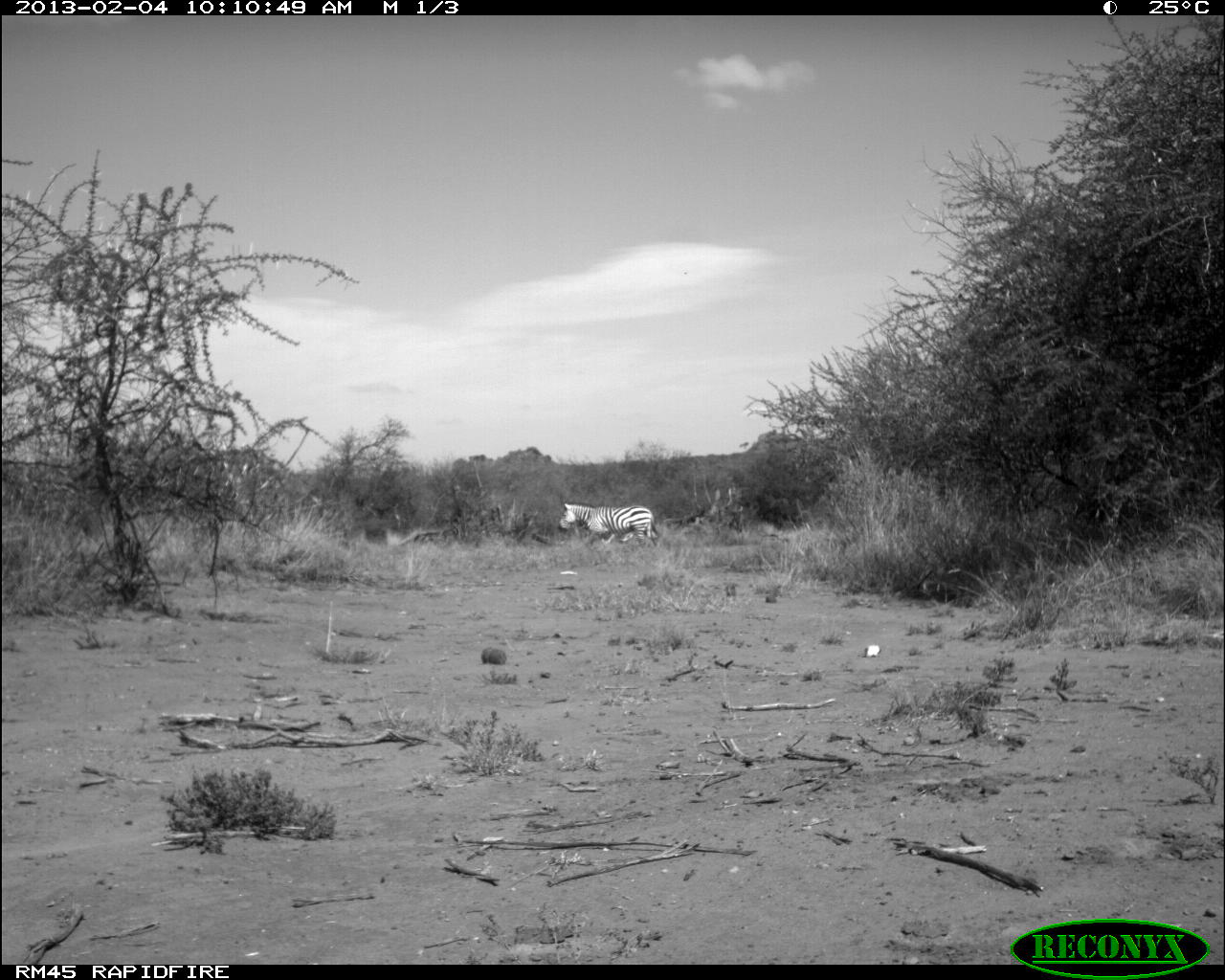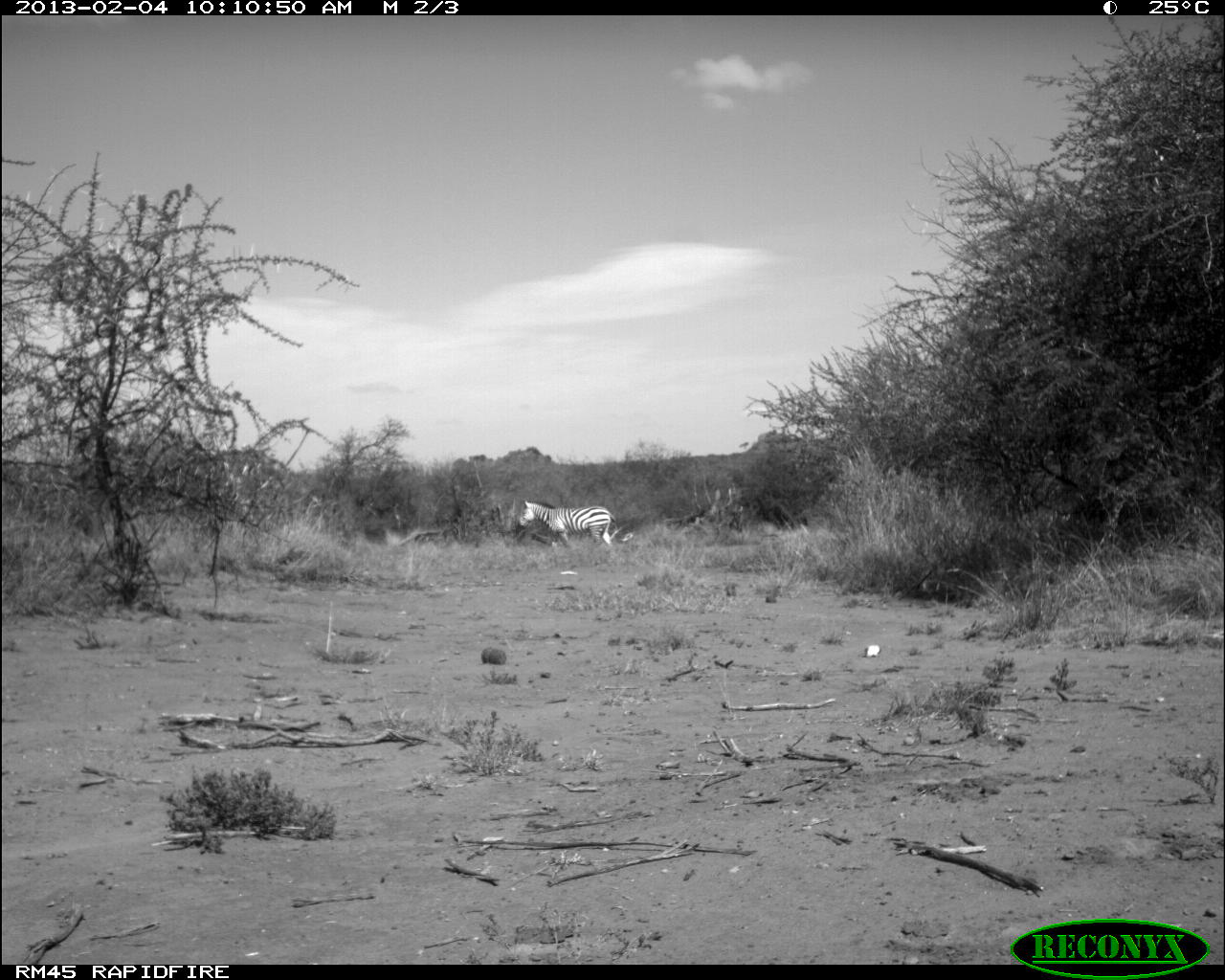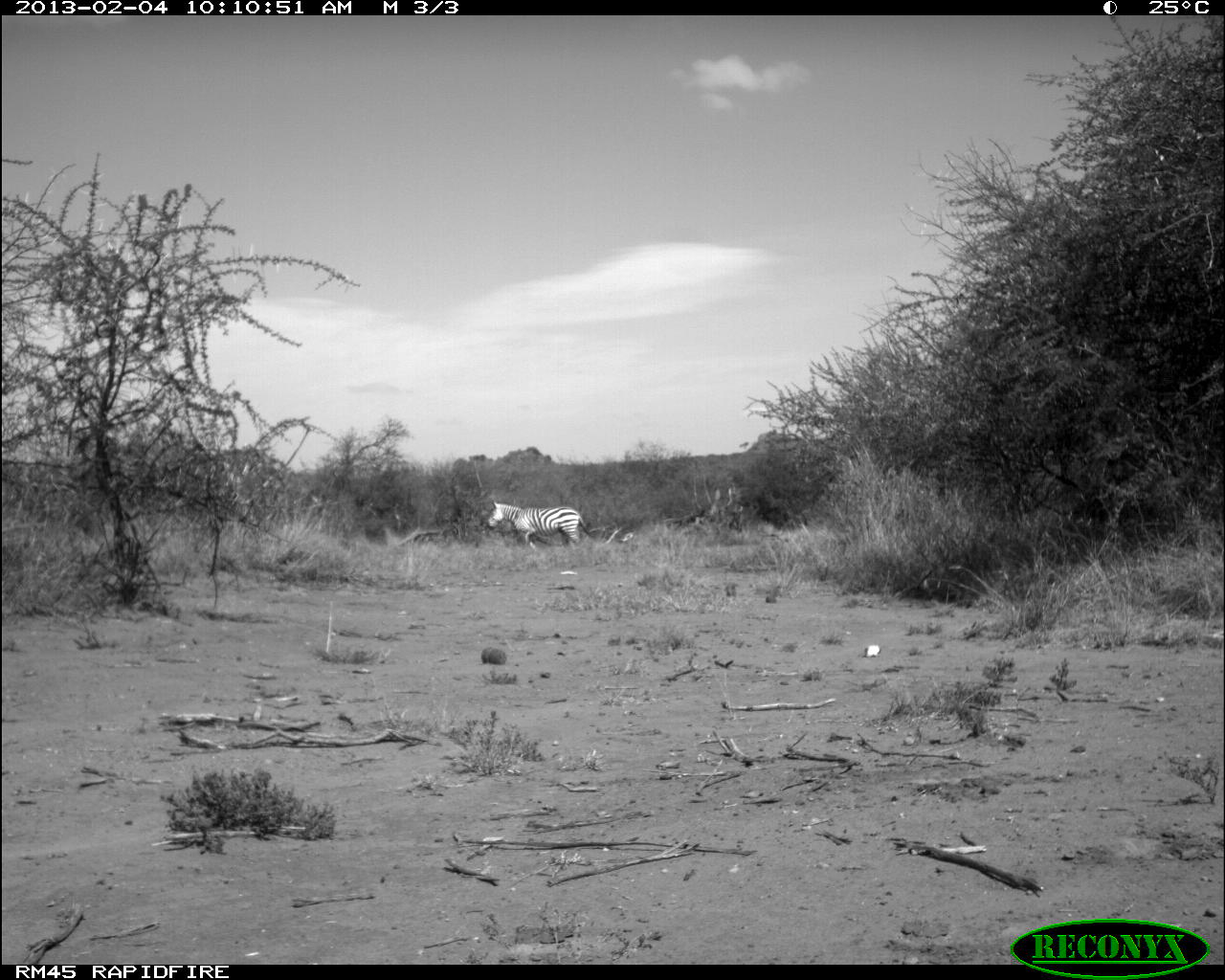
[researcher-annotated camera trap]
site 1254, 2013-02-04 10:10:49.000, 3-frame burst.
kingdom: Animalia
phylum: Chordata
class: Mammalia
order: Perissodactyla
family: Equidae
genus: Equus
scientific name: Equus quagga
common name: plains zebra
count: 1